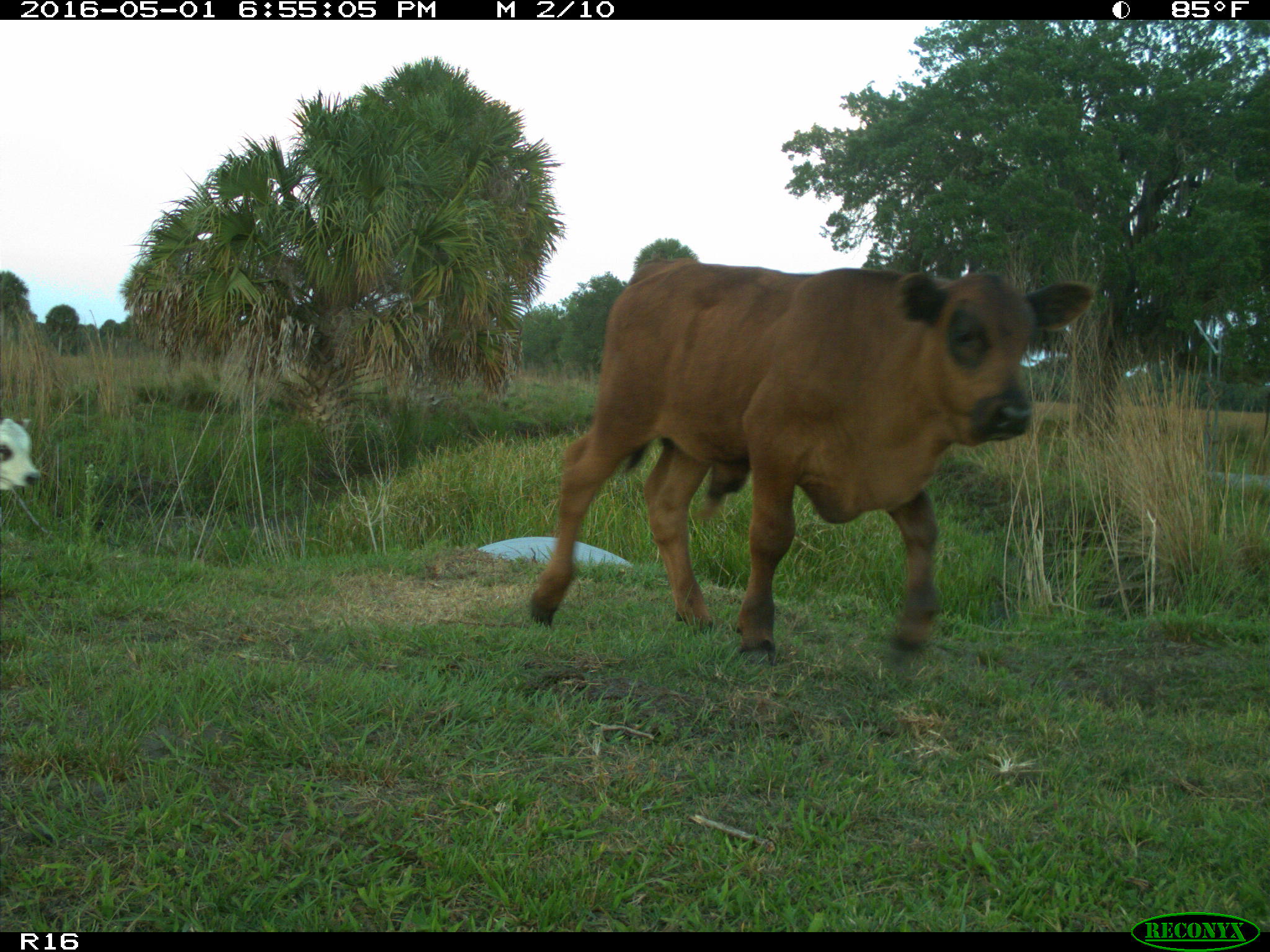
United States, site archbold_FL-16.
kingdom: Animalia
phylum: Chordata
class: Mammalia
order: Artiodactyla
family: Bovidae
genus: Bos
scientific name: Bos taurus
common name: domestic cow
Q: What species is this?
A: Bos taurus (domestic cow).